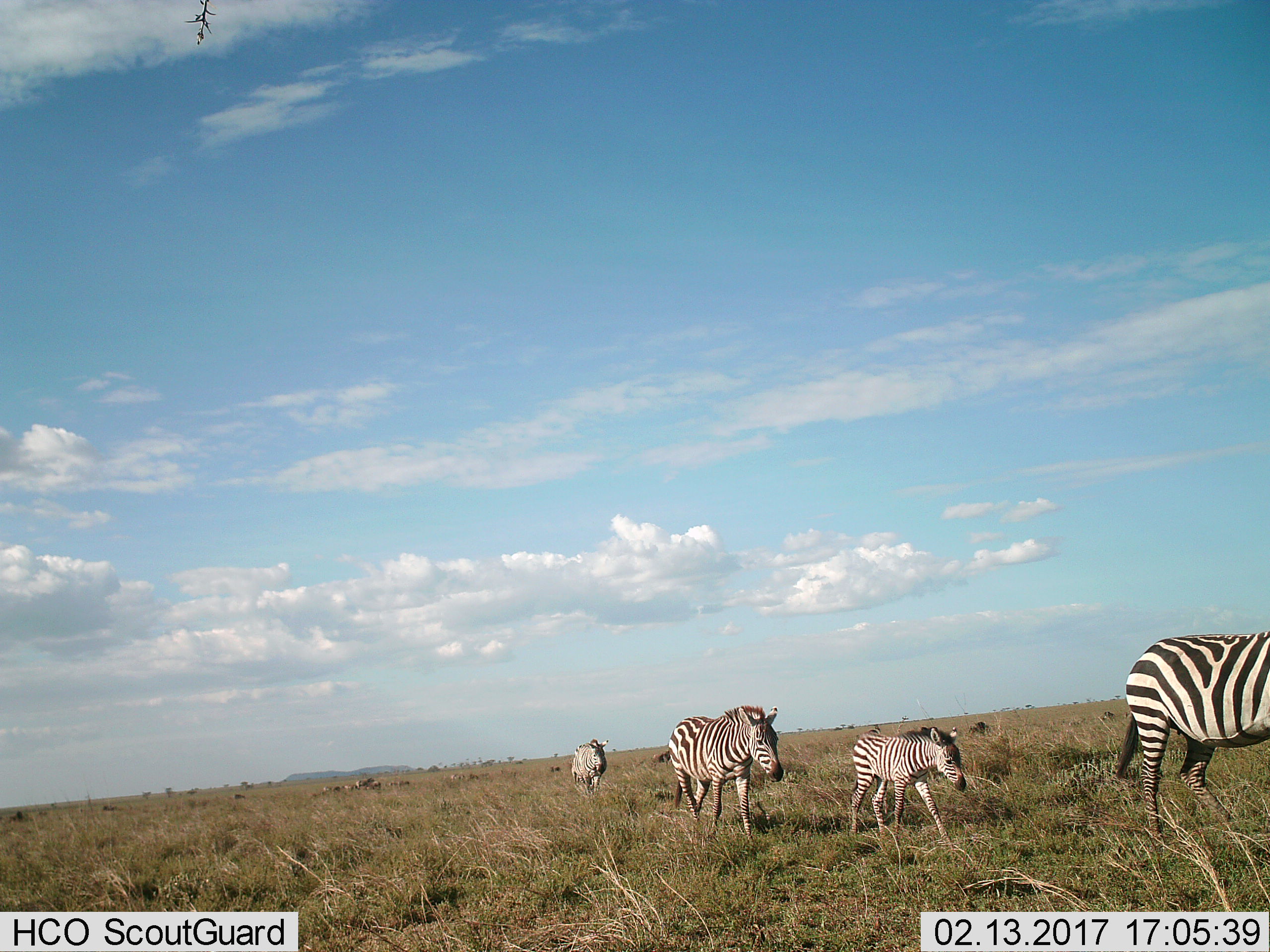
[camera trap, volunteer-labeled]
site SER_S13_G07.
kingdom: Animalia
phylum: Chordata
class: Mammalia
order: Perissodactyla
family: Equidae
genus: Equus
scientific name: Equus quagga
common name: plains zebra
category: zebraplains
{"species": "zebraplains (plains zebra) (Equus quagga)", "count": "4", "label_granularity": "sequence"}